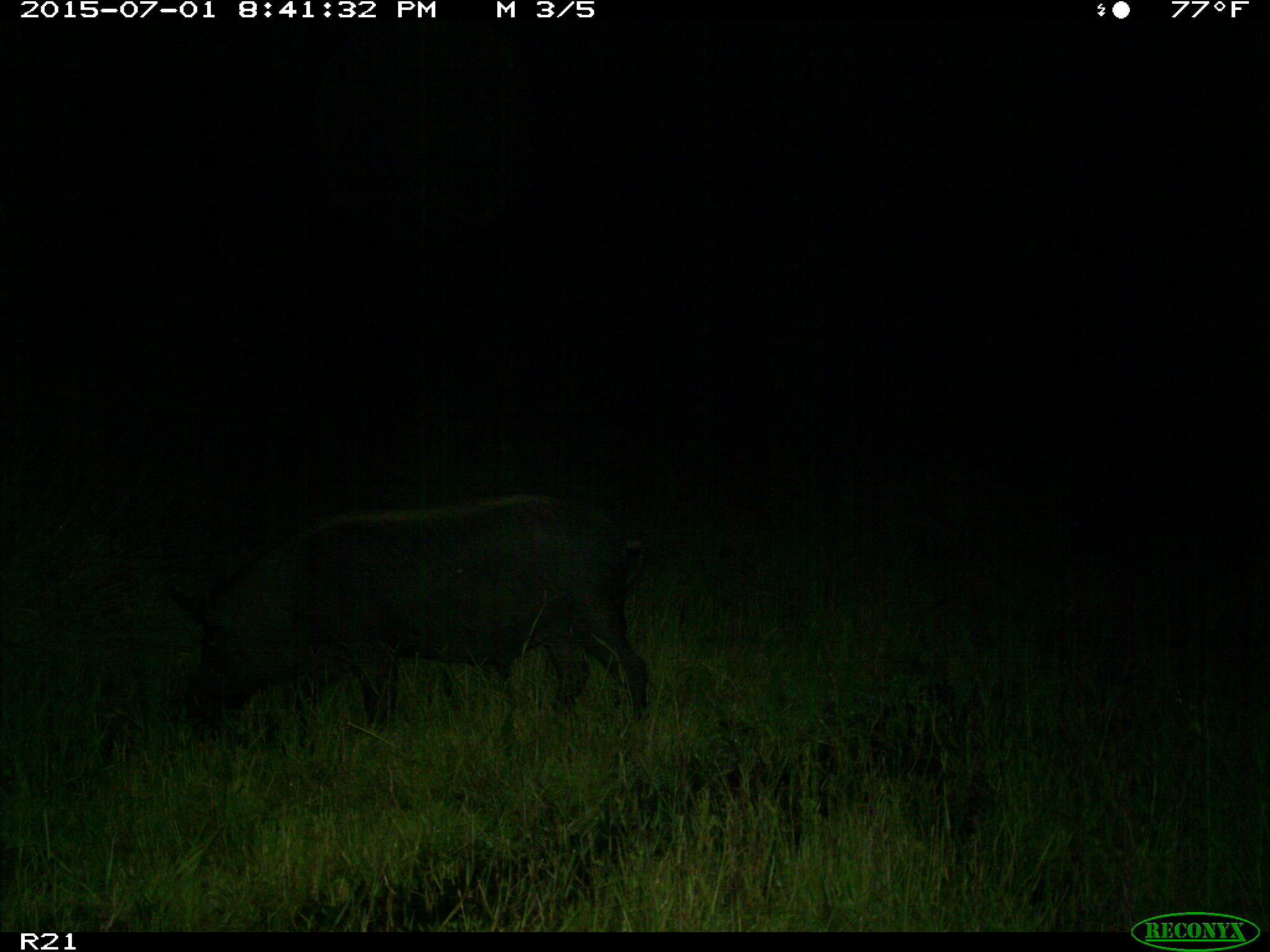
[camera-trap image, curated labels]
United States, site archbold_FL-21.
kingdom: Animalia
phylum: Chordata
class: Mammalia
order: Artiodactyla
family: Suidae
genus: Sus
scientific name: Sus scrofa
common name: wild boar